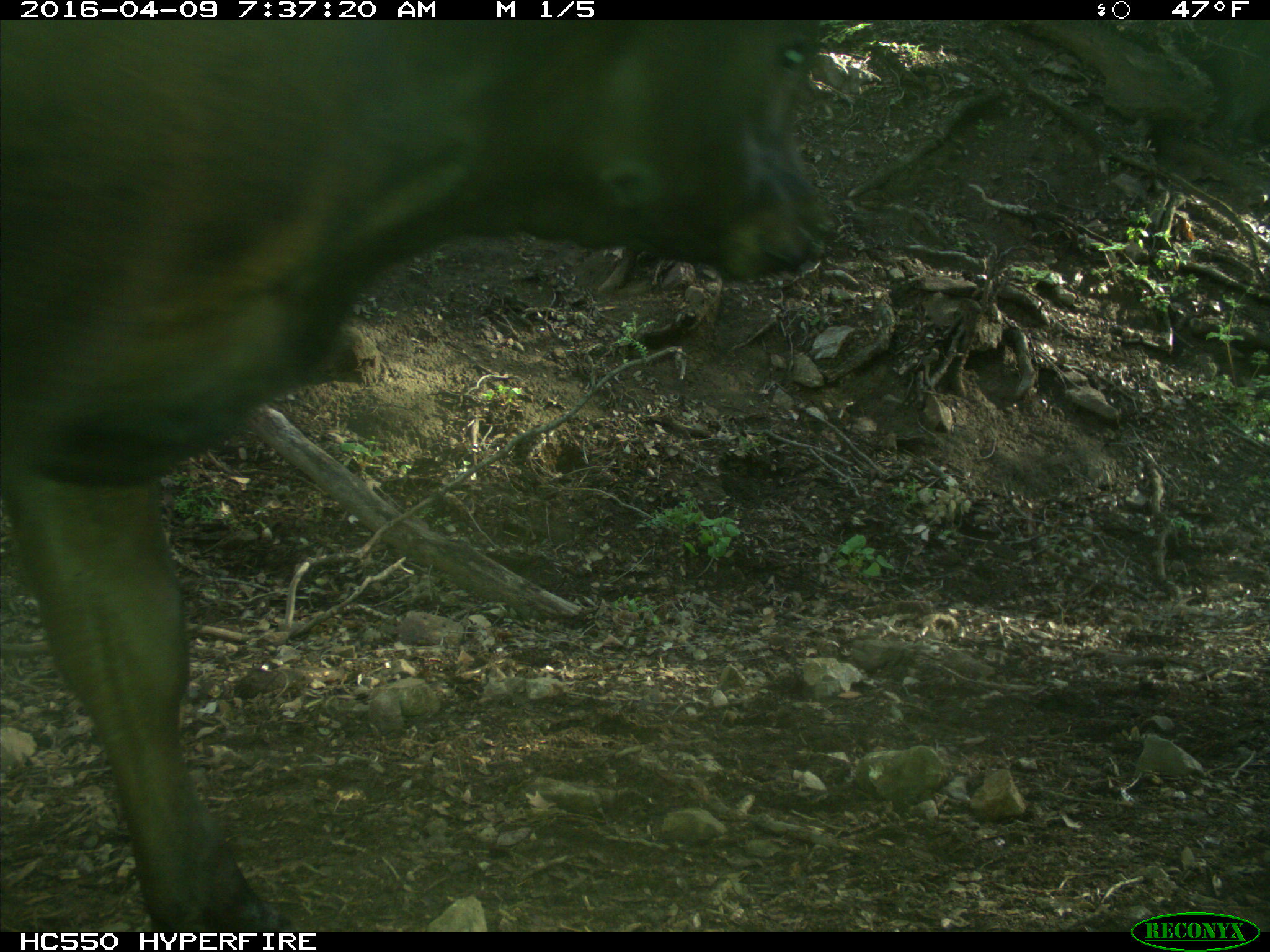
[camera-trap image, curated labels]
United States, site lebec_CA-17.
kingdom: Animalia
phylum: Chordata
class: Mammalia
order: Artiodactyla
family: Bovidae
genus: Bos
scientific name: Bos taurus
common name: domestic cow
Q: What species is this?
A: Bos taurus (domestic cow).